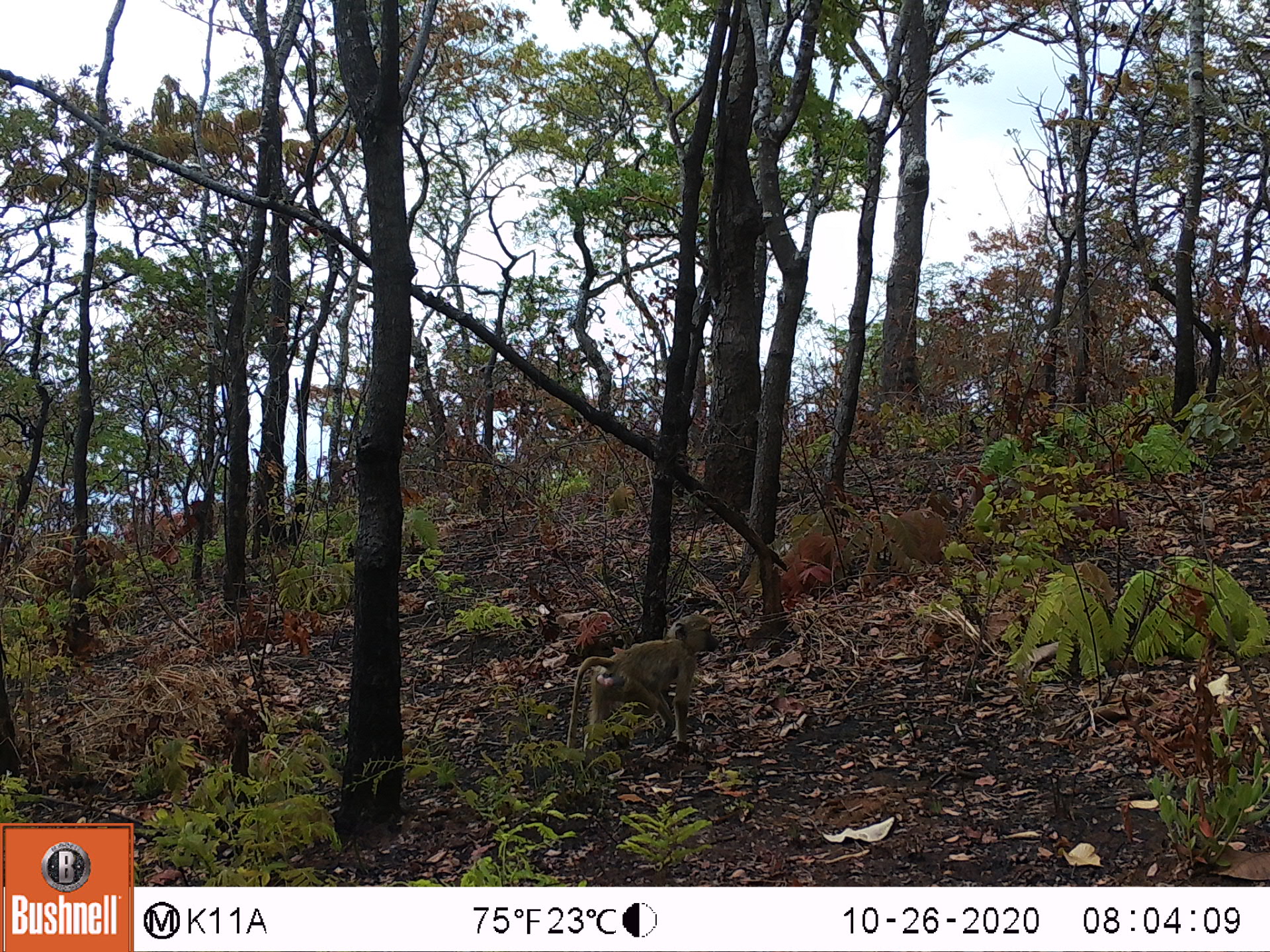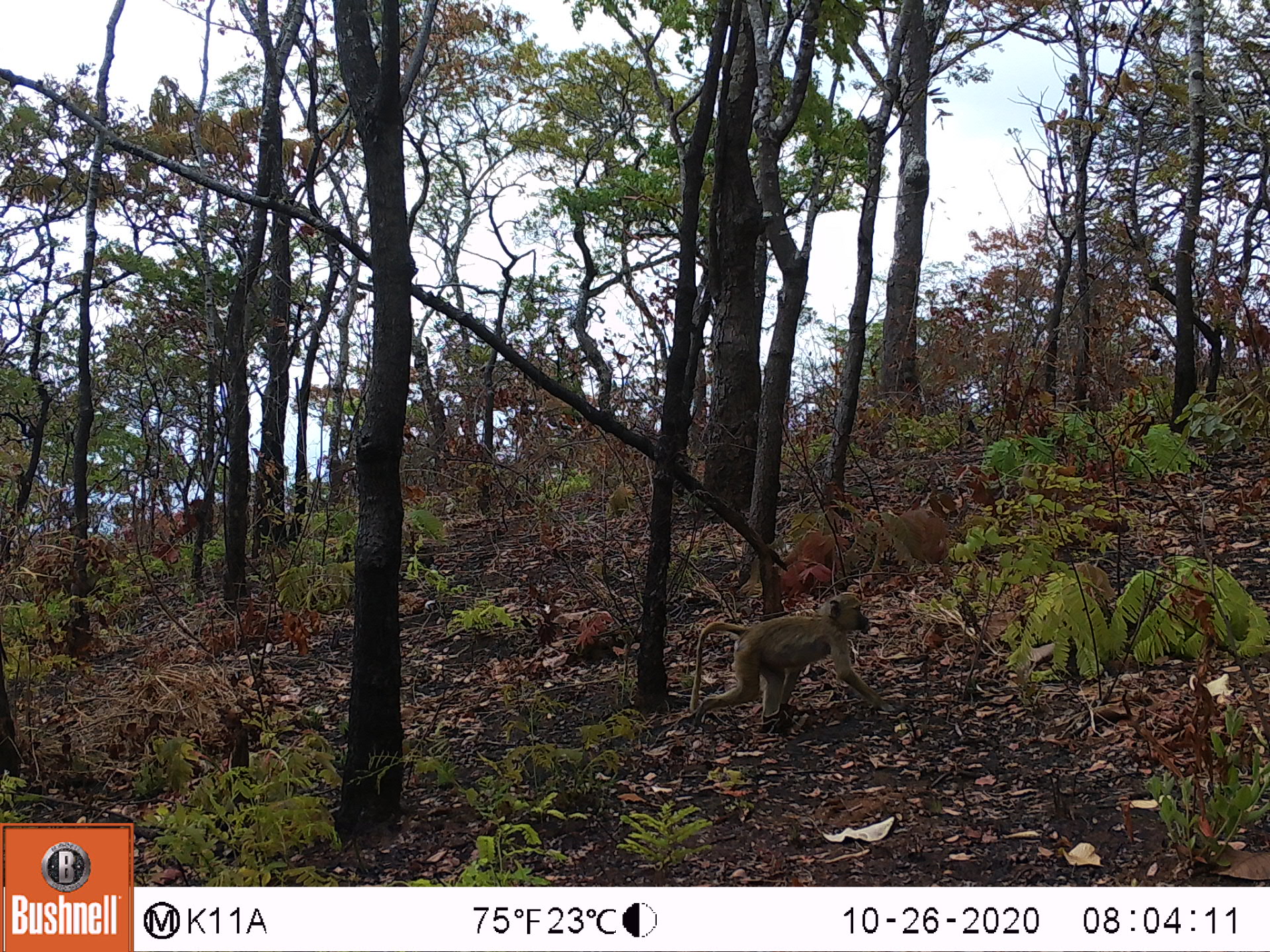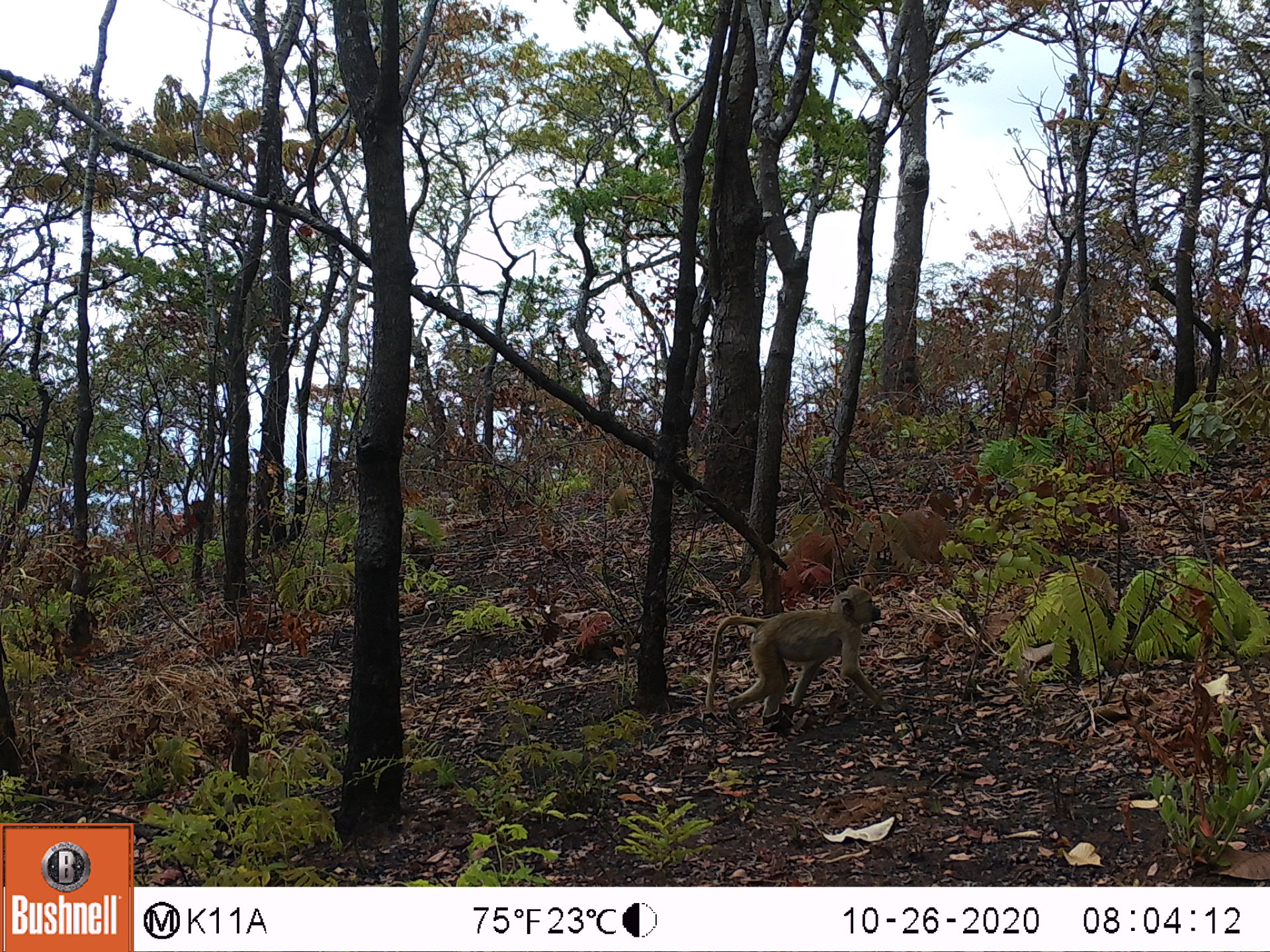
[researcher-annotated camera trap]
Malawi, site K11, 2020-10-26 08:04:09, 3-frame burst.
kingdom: Animalia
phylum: Chordata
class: Mammalia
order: Primates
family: Cercopithecidae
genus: Papio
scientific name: Papio cynocephalus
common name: yellow baboon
Yellow baboon (Papio cynocephalus), count 1.